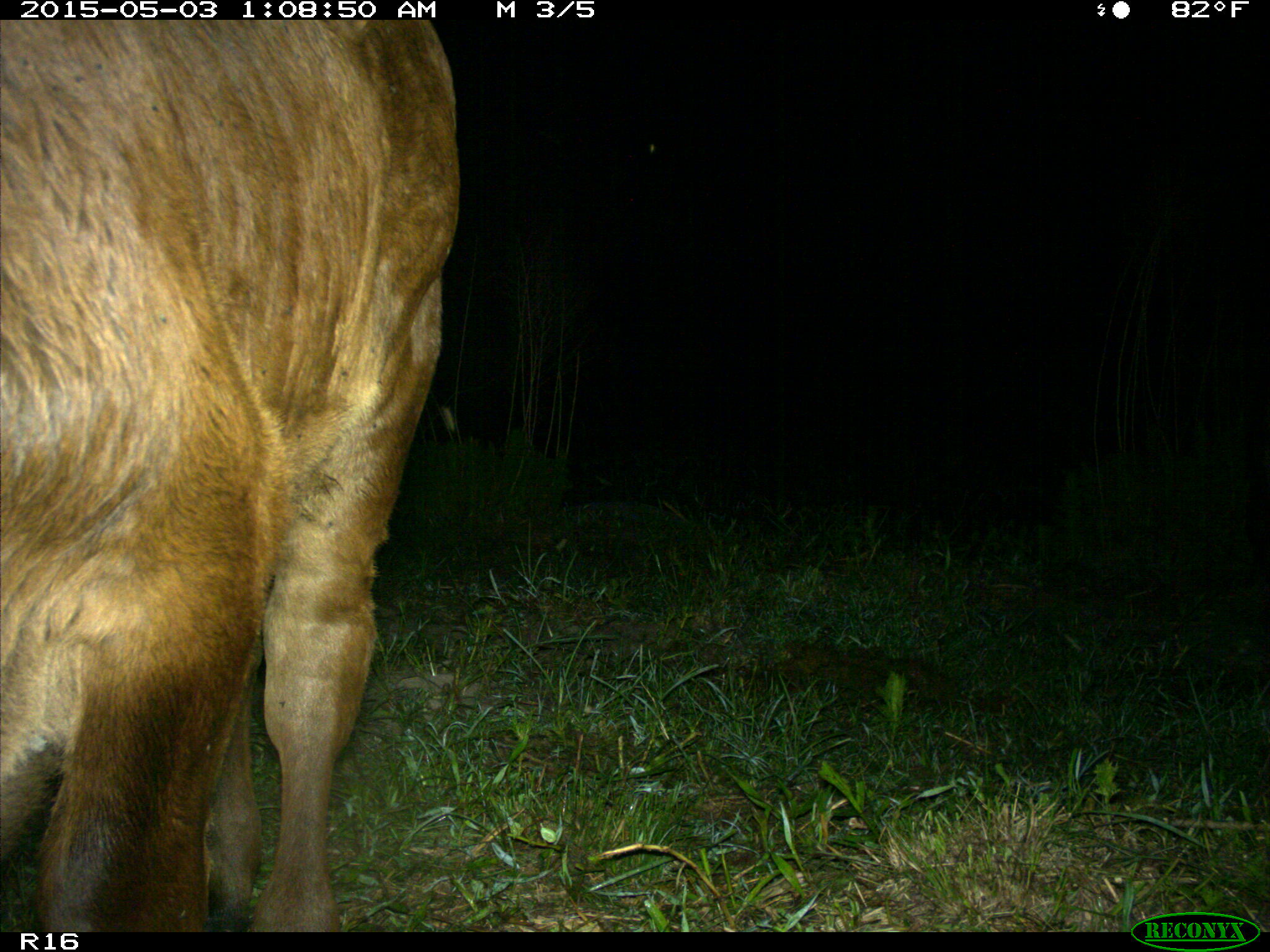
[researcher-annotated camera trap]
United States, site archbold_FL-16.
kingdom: Animalia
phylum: Chordata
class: Mammalia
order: Artiodactyla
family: Bovidae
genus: Bos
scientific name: Bos taurus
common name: domestic cow